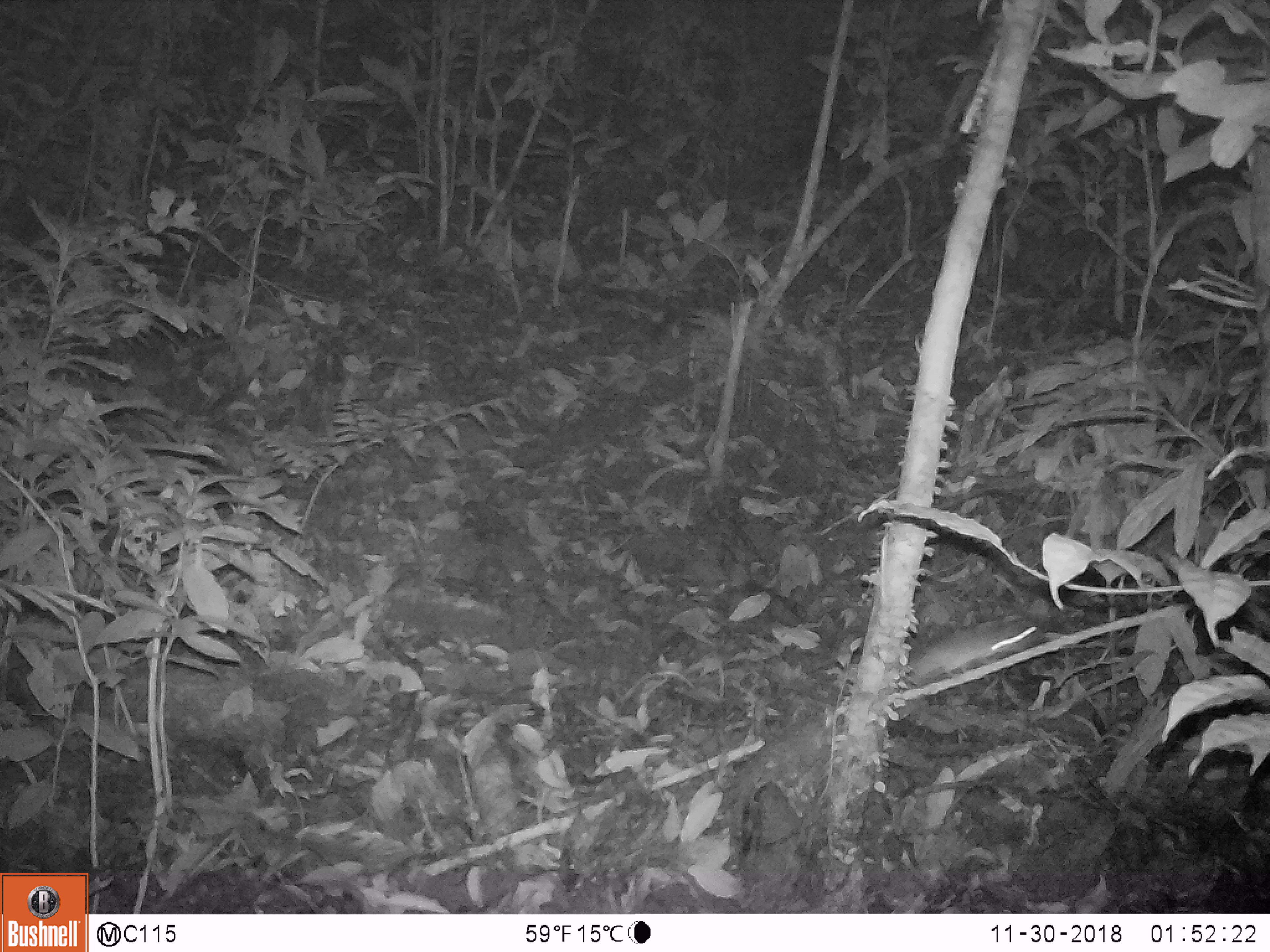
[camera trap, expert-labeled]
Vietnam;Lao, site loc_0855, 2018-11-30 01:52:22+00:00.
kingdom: Animalia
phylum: Chordata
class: Mammalia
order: Rodentia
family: Muridae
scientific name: Muridae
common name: old-world mice and rats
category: unidentified murid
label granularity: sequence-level